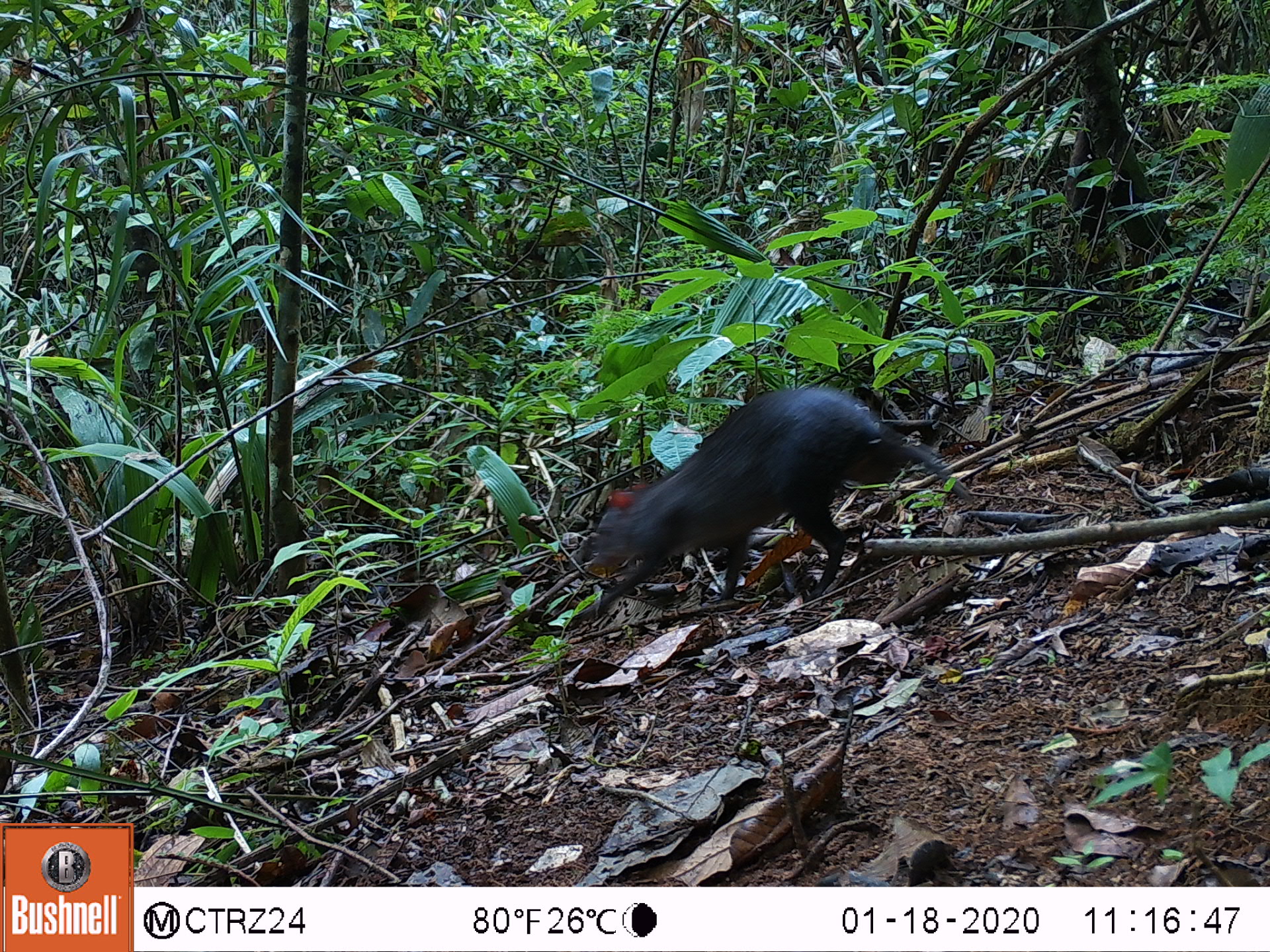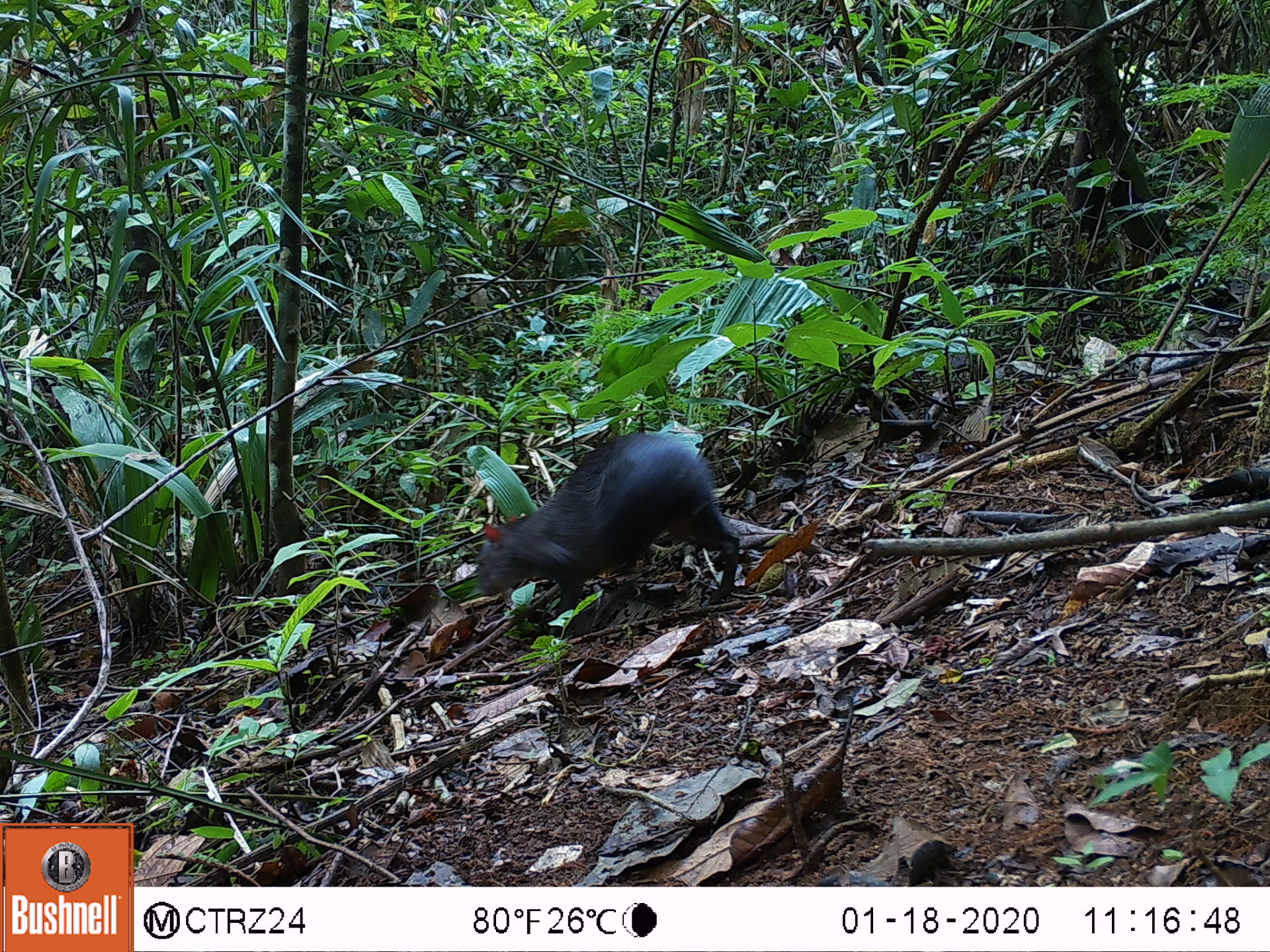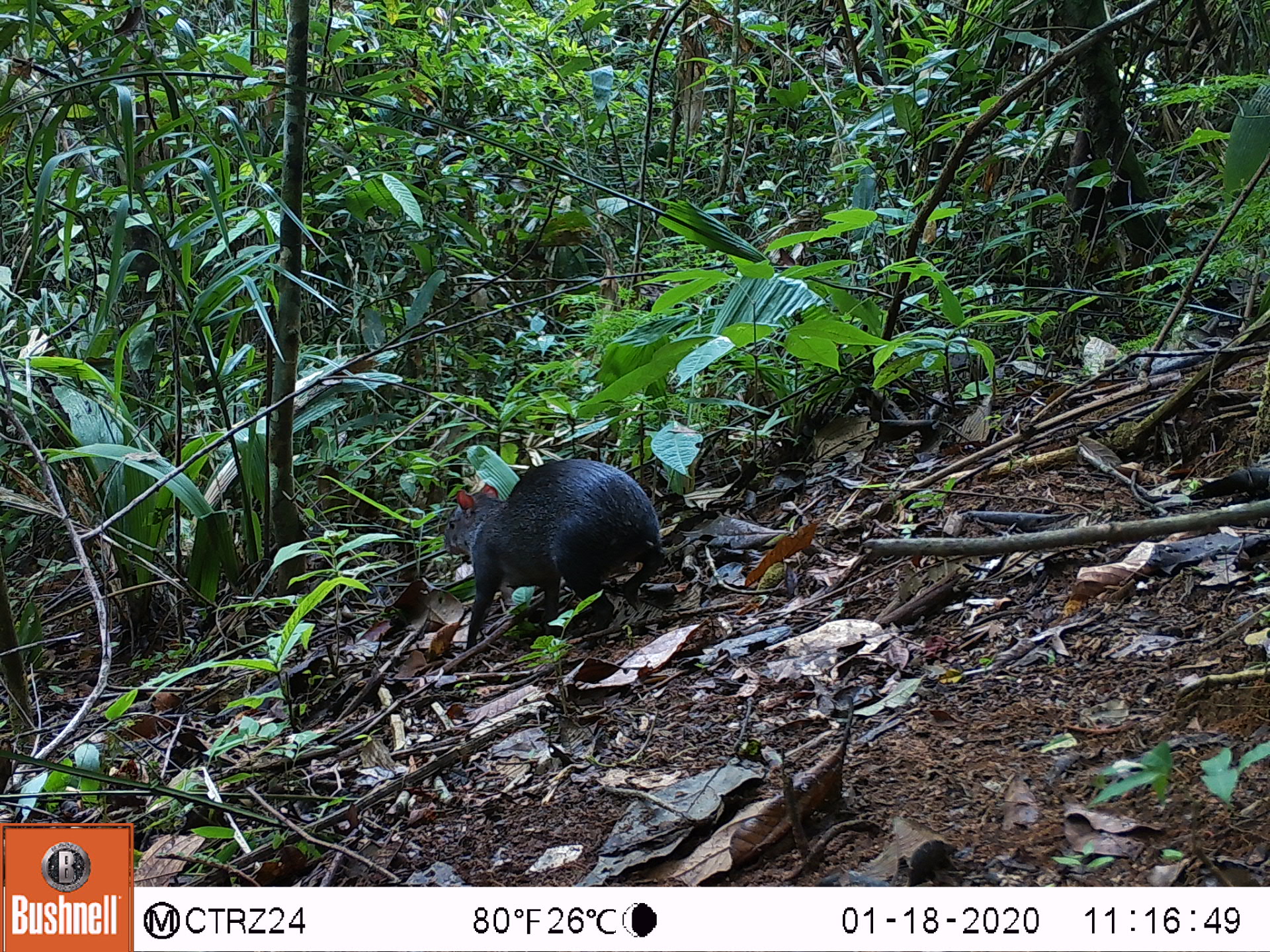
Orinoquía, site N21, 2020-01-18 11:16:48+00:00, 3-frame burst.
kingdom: Animalia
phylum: Chordata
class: Mammalia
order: Rodentia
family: Dasyproctidae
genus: Dasyprocta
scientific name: Dasyprocta fuliginosa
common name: black agouti